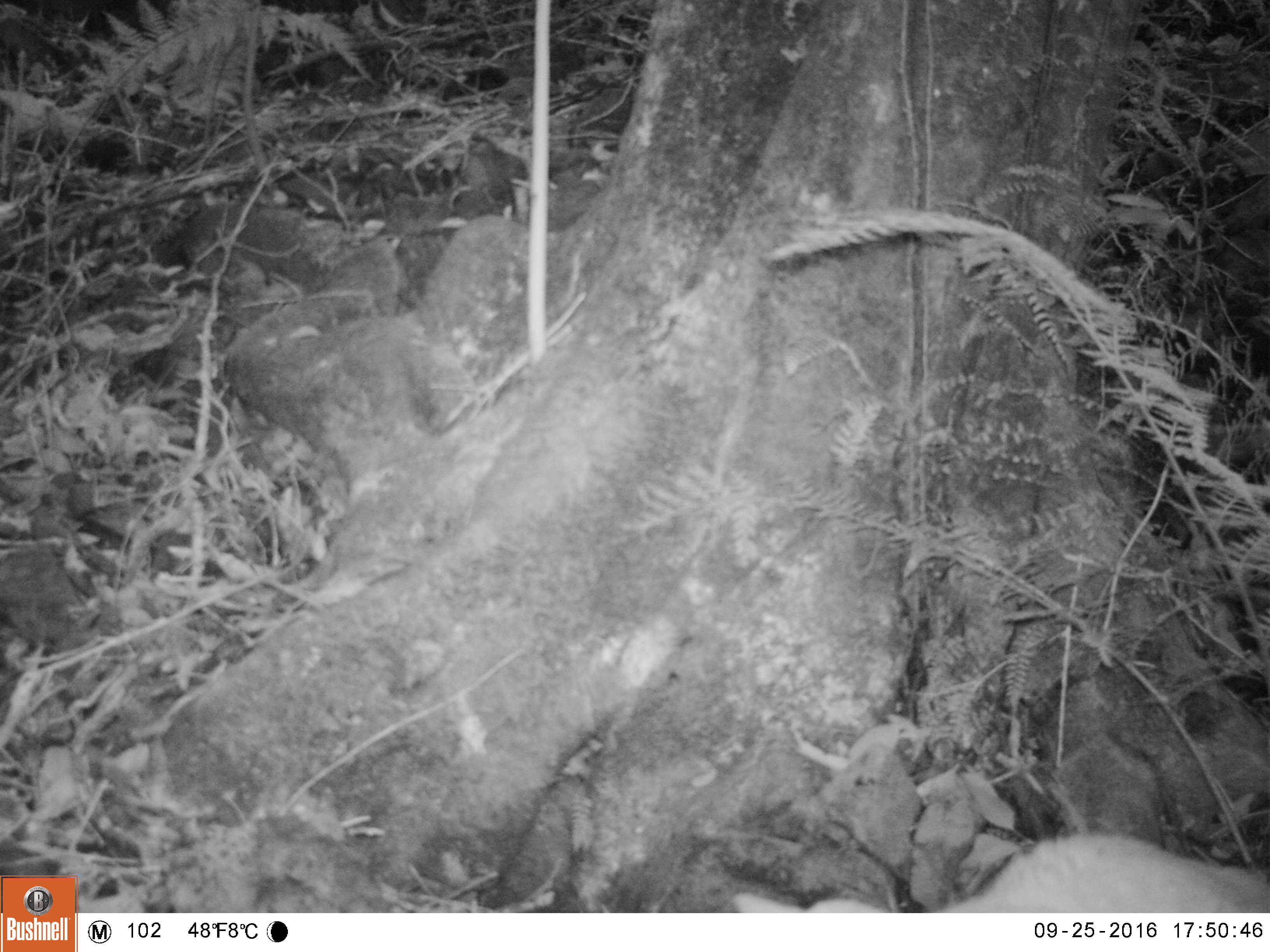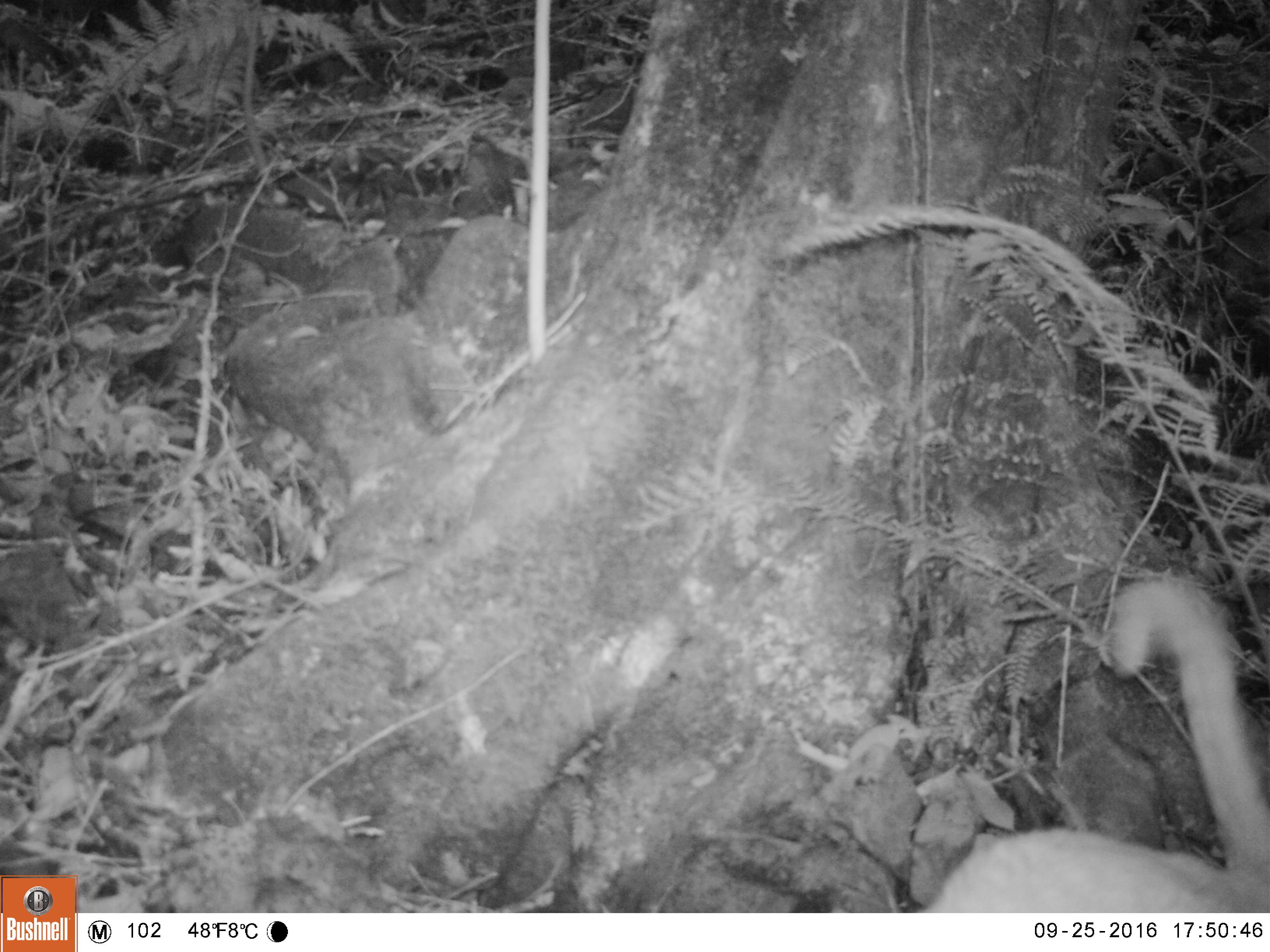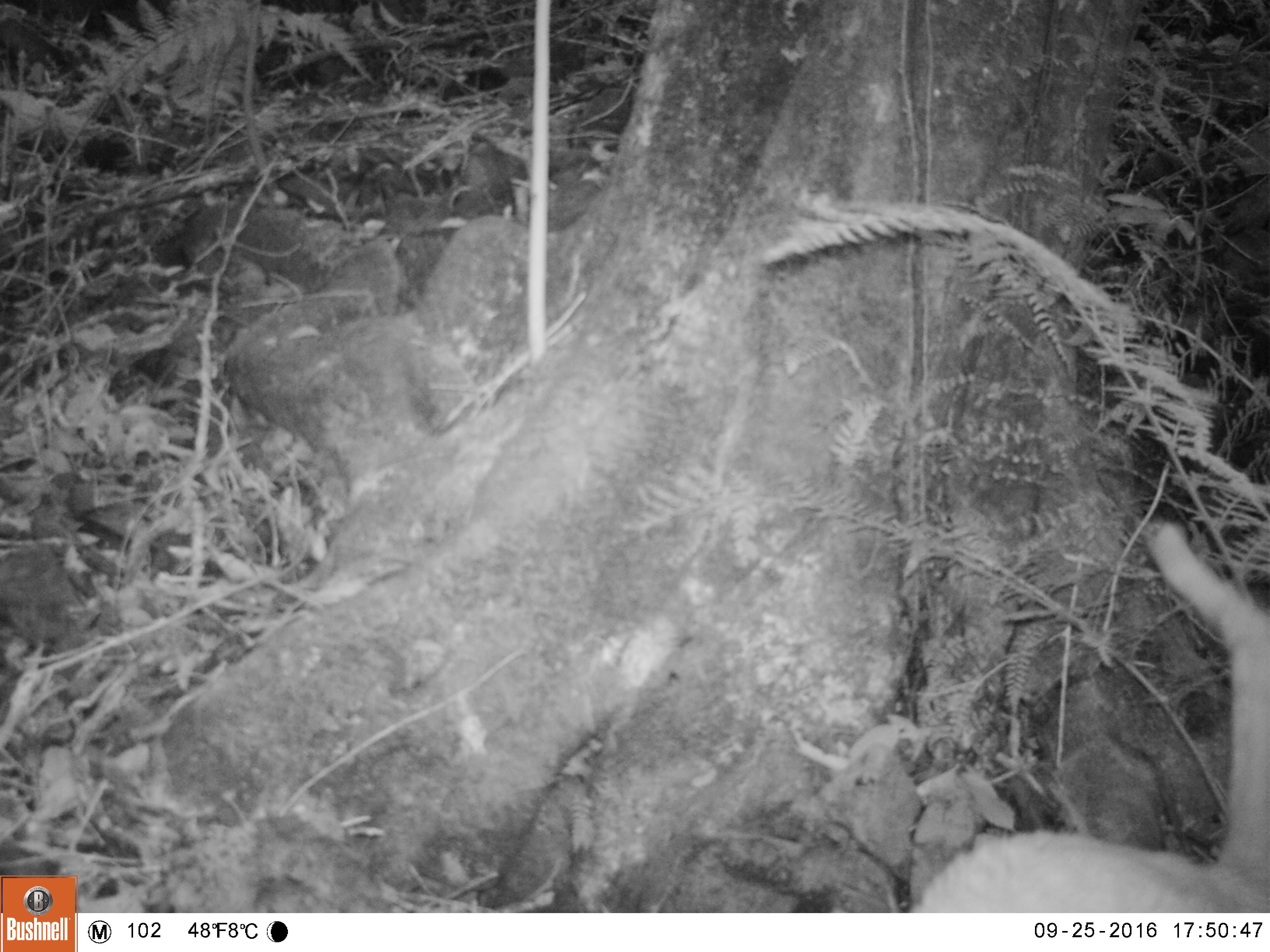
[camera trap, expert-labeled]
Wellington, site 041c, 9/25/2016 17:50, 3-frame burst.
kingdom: Animalia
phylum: Chordata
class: Mammalia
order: Carnivora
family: Felidae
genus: Felis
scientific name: Felis catus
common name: cat